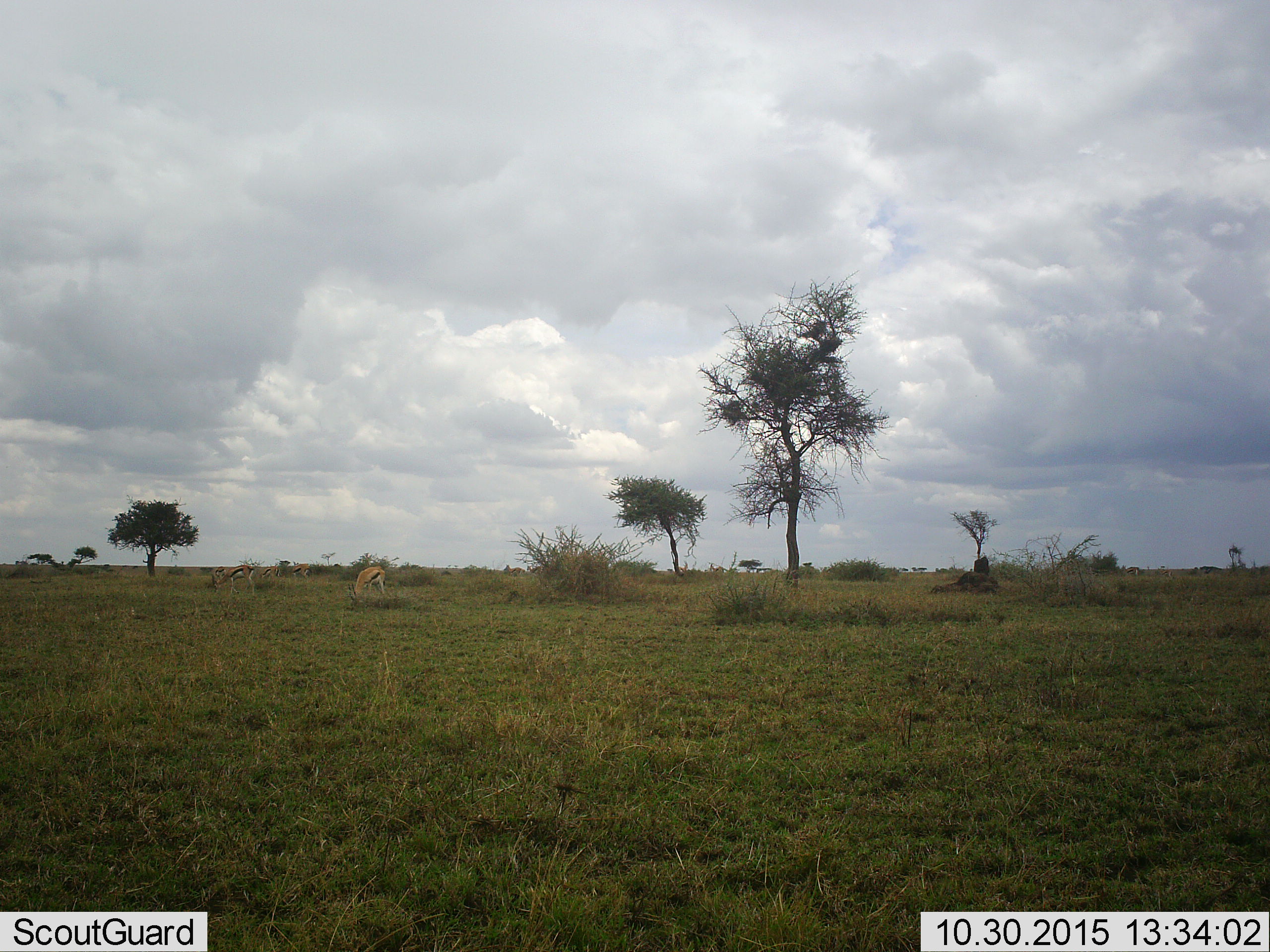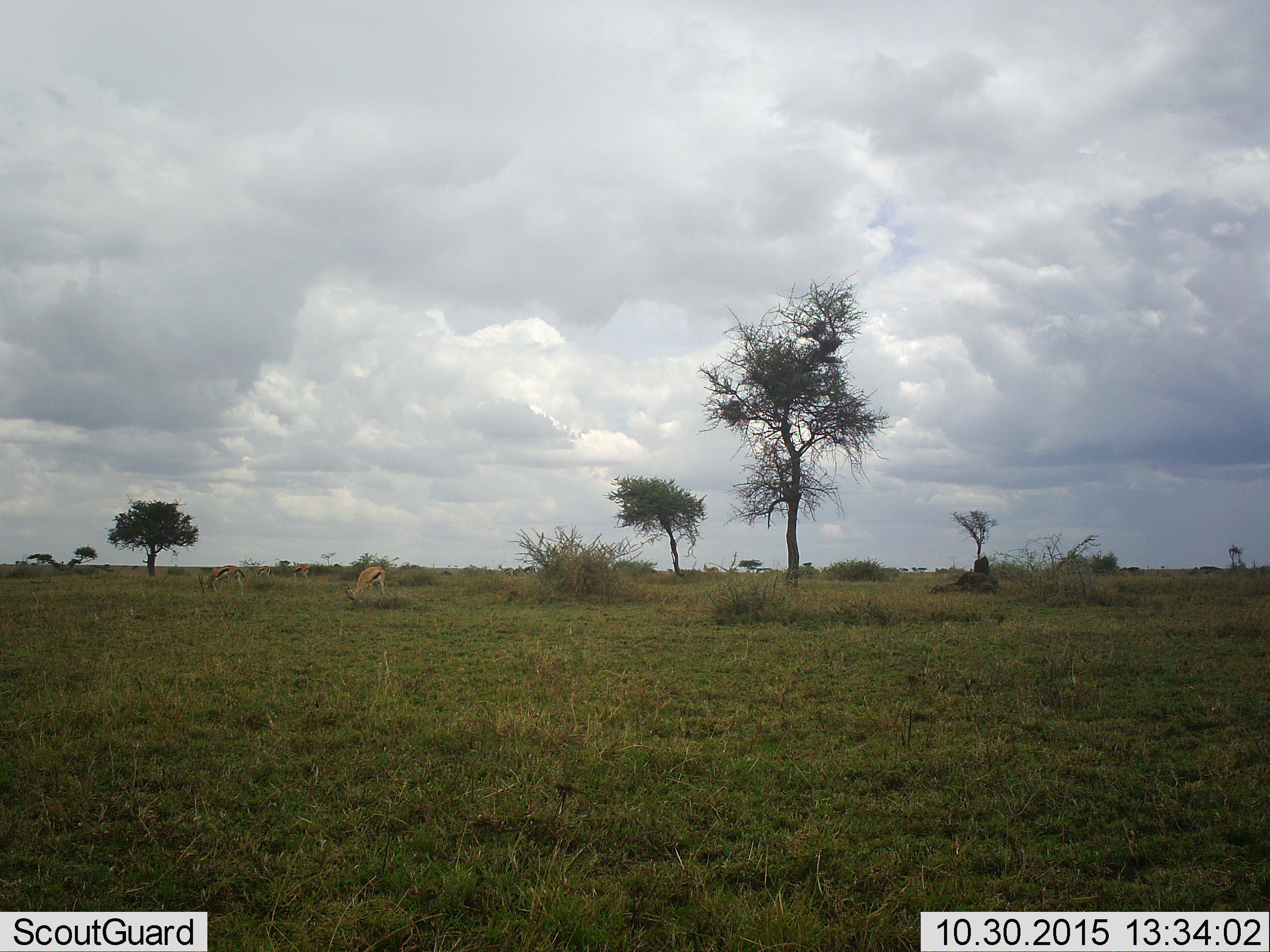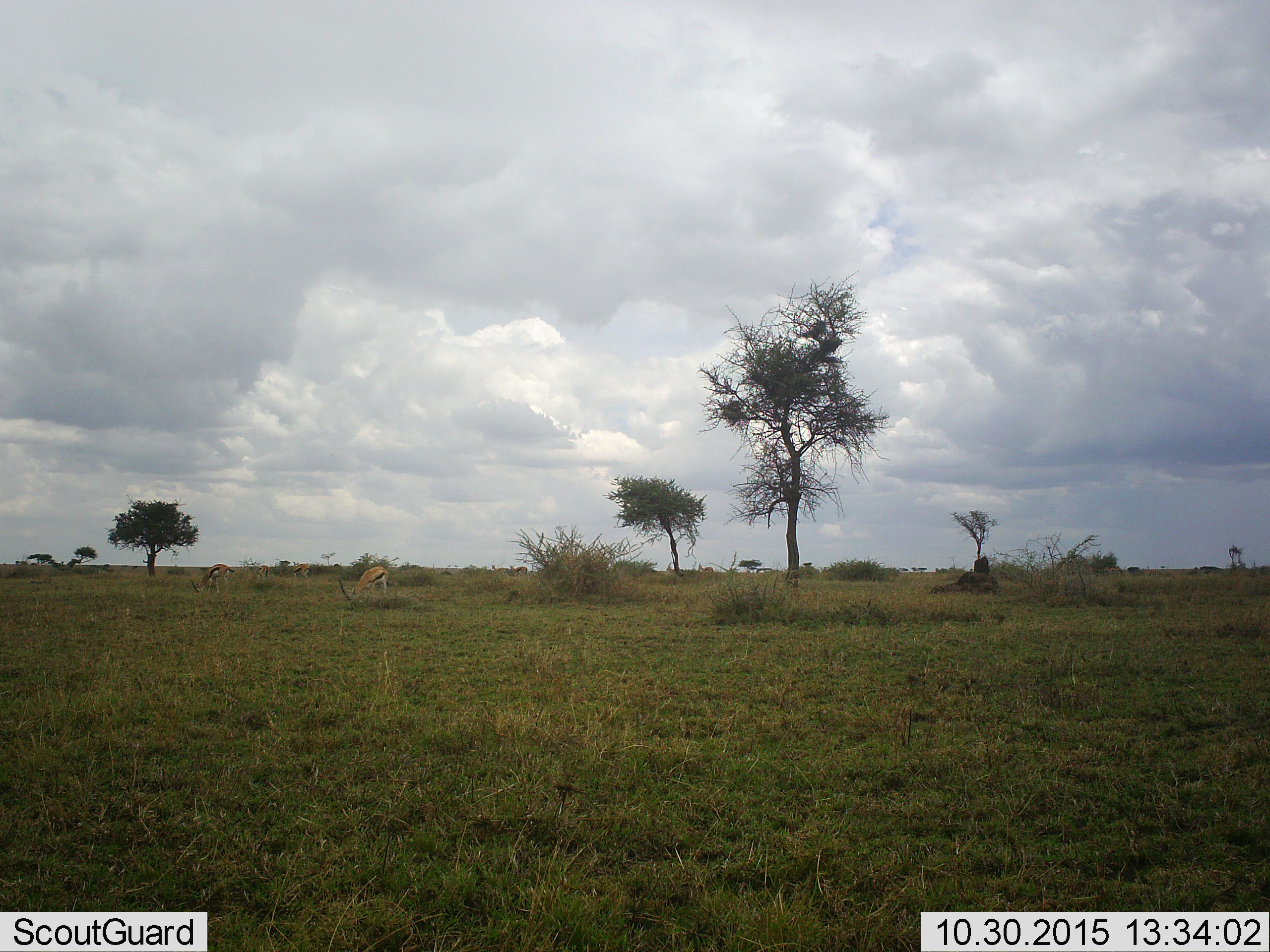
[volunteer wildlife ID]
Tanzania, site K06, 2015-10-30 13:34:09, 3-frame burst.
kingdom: Animalia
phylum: Chordata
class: Mammalia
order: Artiodactyla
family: Bovidae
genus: Eudorcas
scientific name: Eudorcas thomsonii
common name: thomson's gazelle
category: gazellethomsons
Gazellethomsons (thomson's gazelle) (Eudorcas thomsonii), count 7. Behavior (volunteer vote fractions): standing 75%, resting 0%, moving 62%, interacting 0%. Young present (vote fraction): 12%. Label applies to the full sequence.